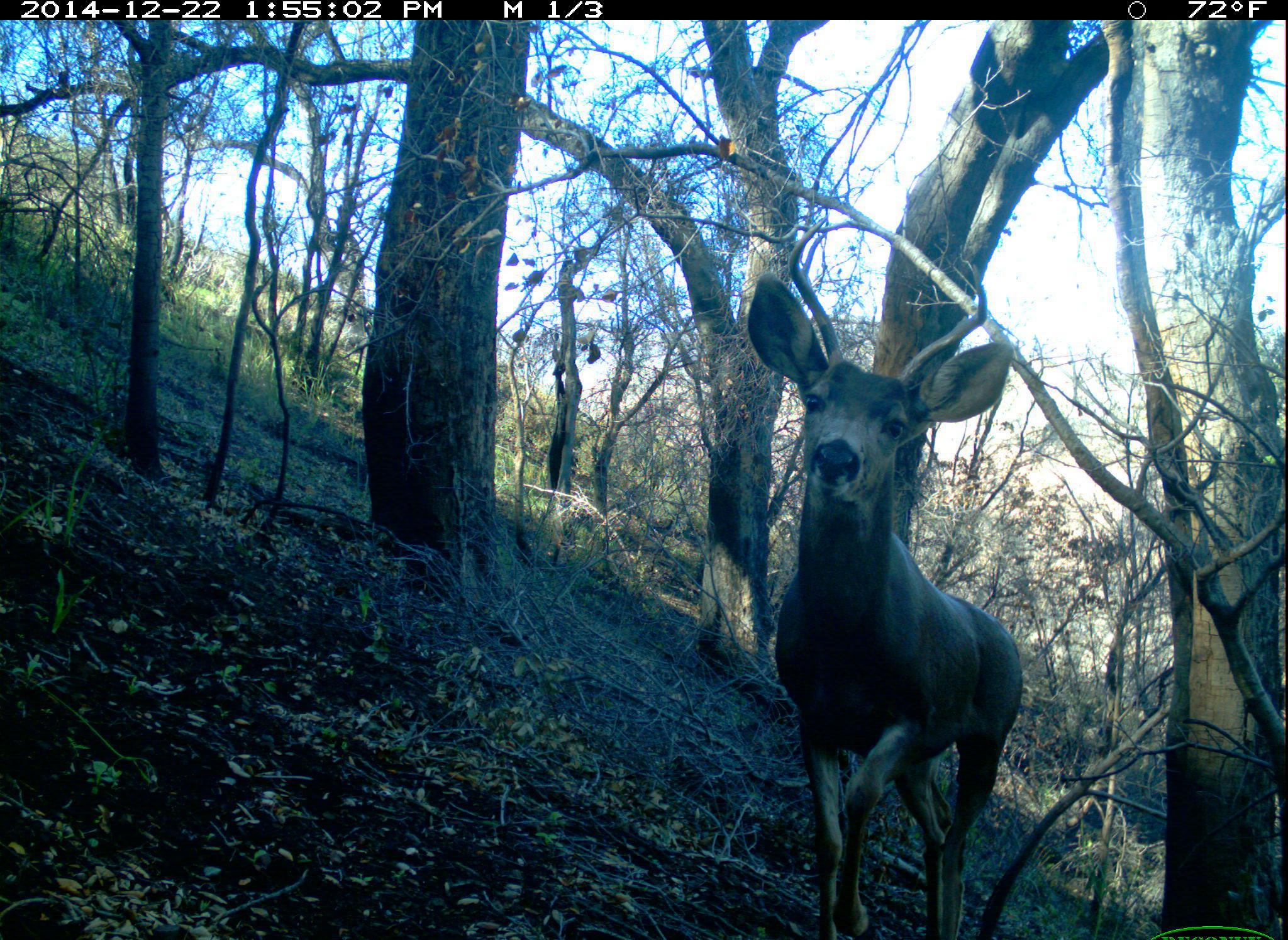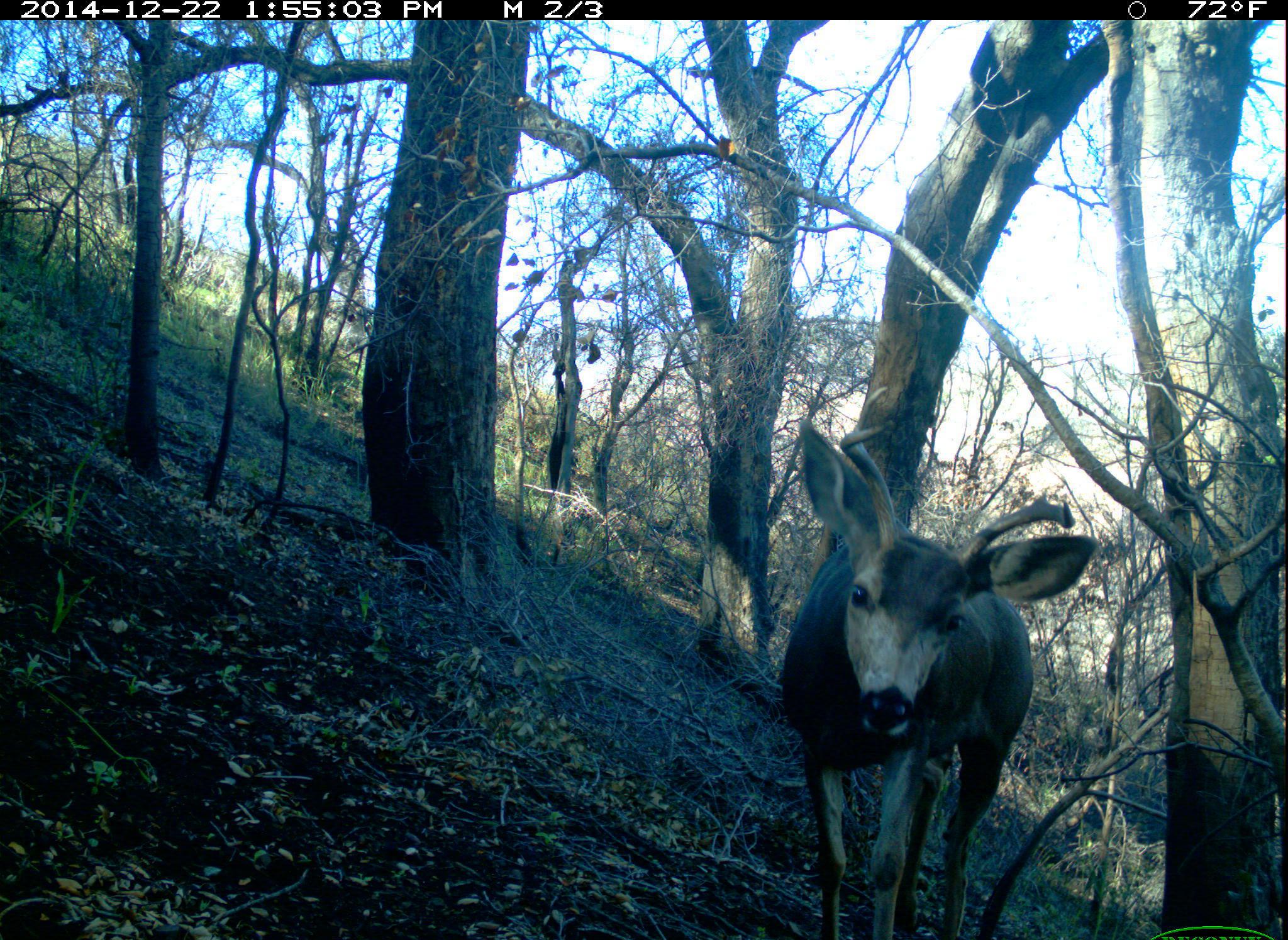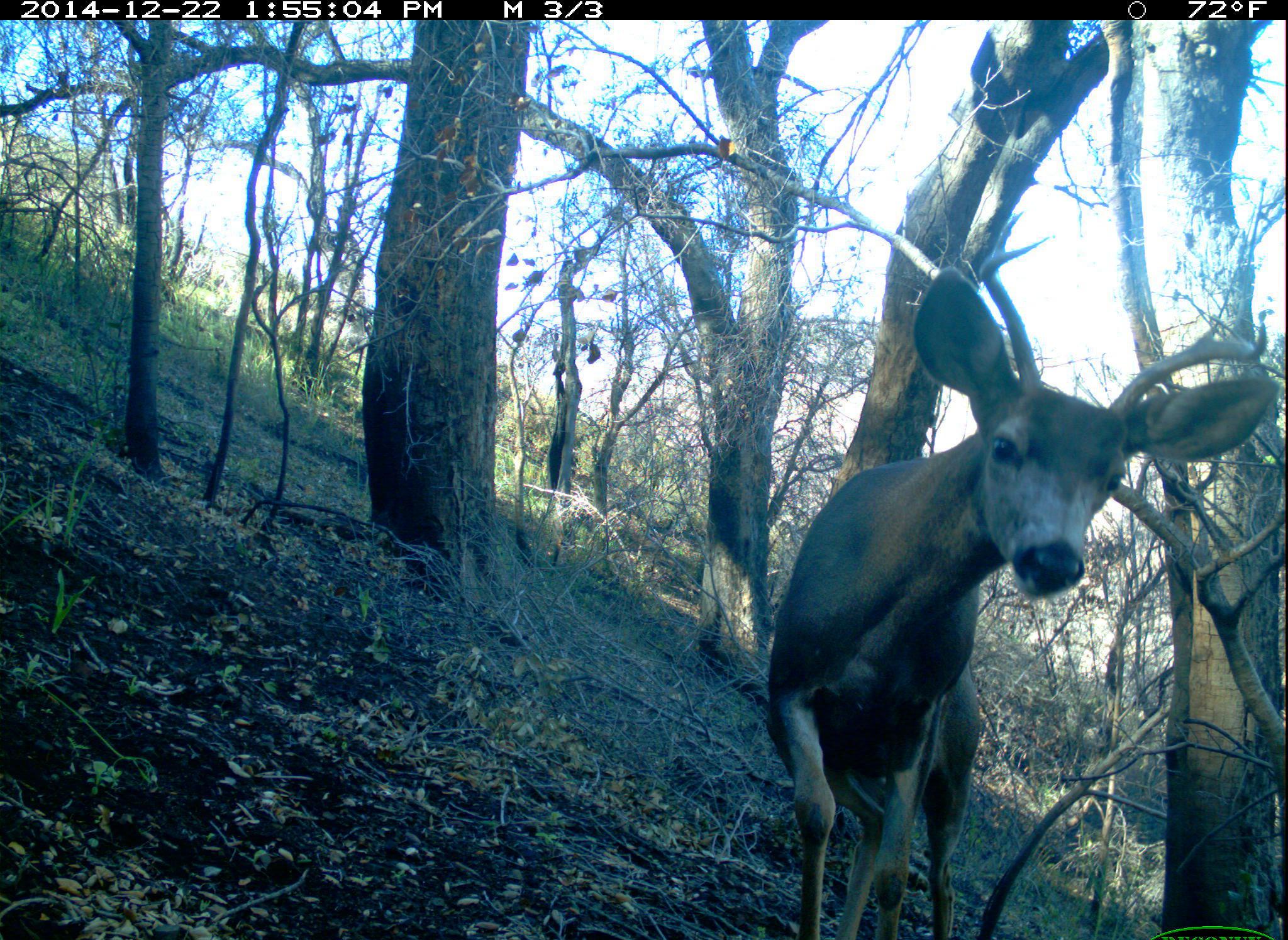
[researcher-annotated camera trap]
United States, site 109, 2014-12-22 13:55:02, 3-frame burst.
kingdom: Animalia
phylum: Chordata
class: Mammalia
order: Artiodactyla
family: Cervidae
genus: Odocoileus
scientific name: Odocoileus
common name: deer